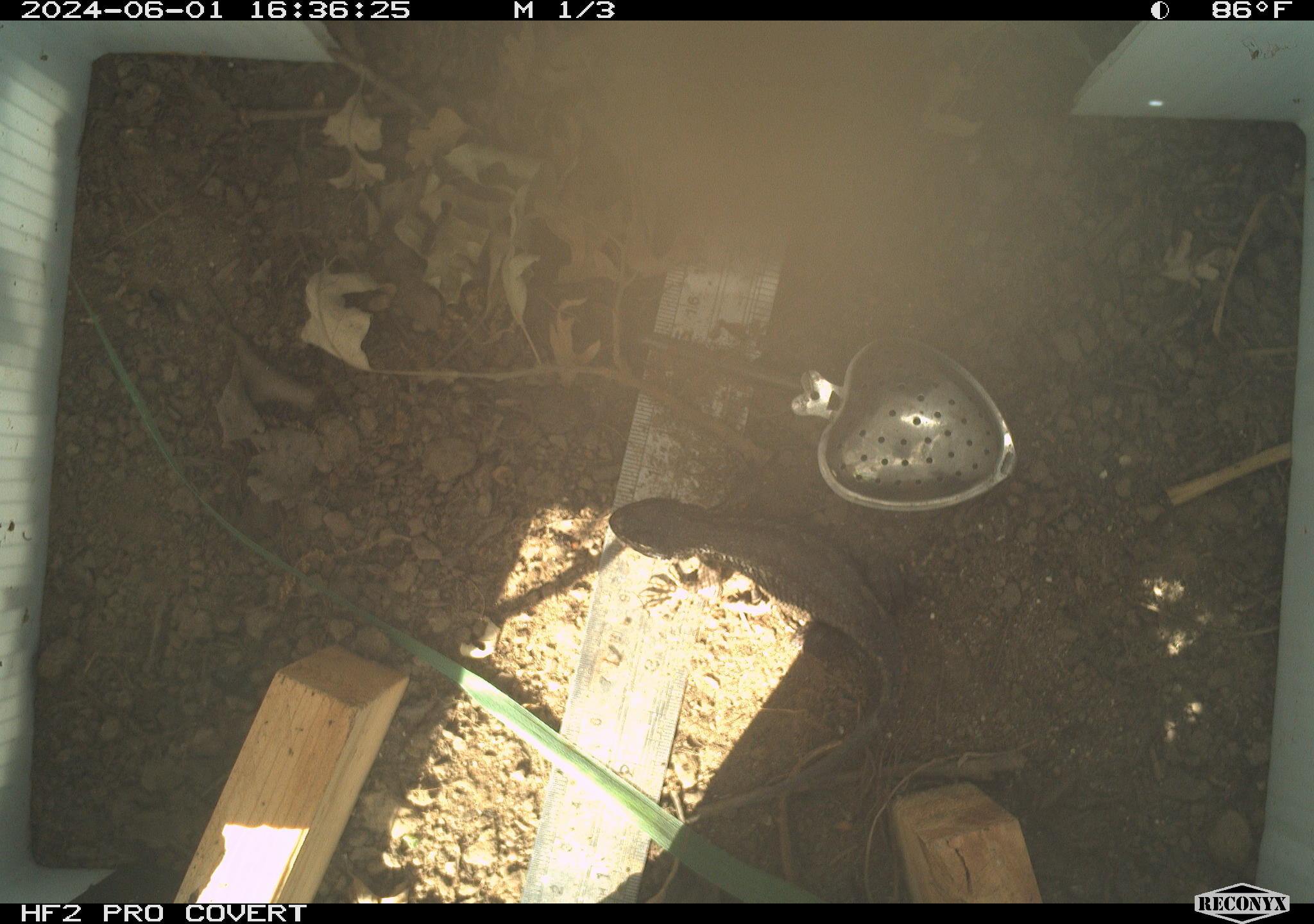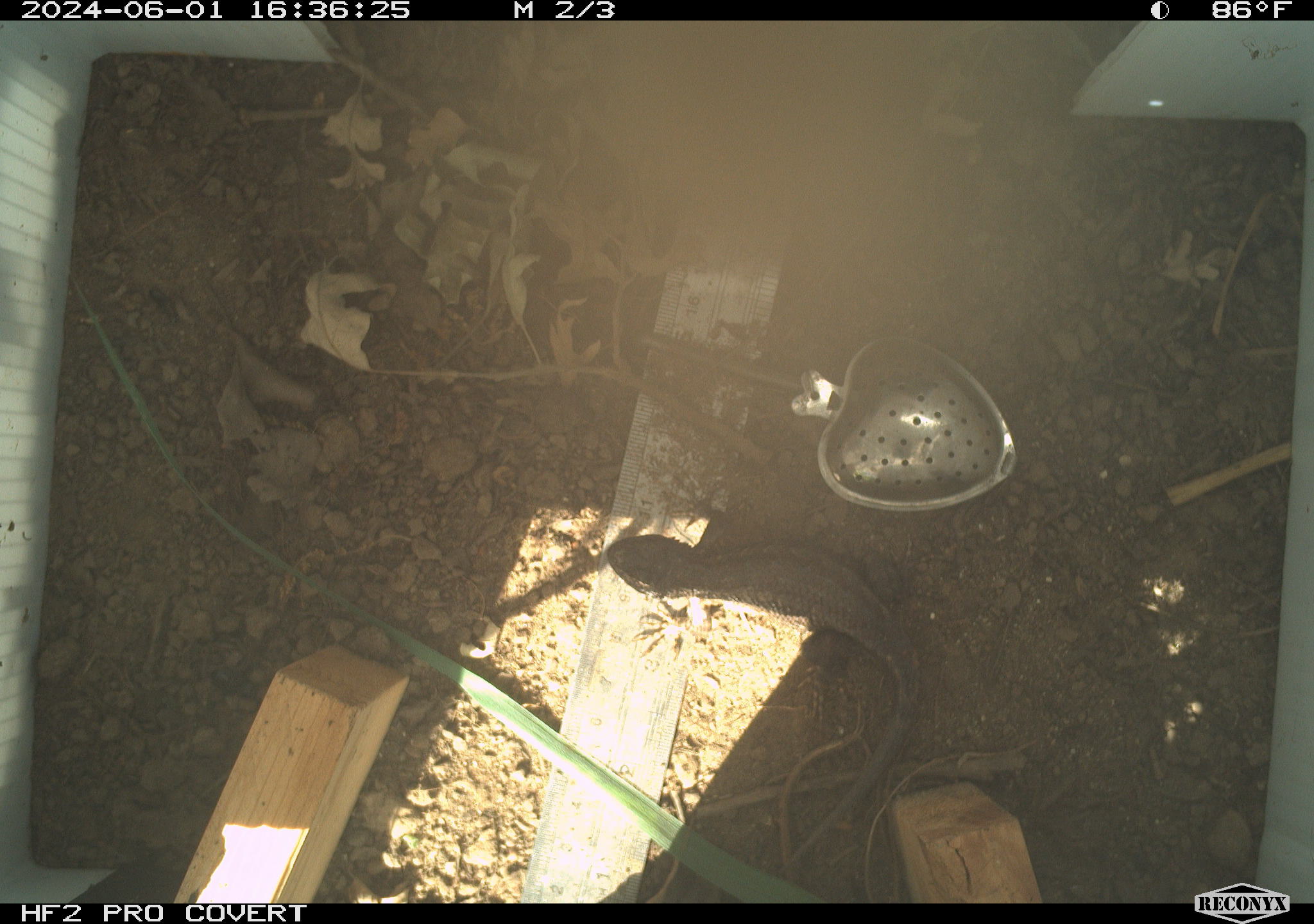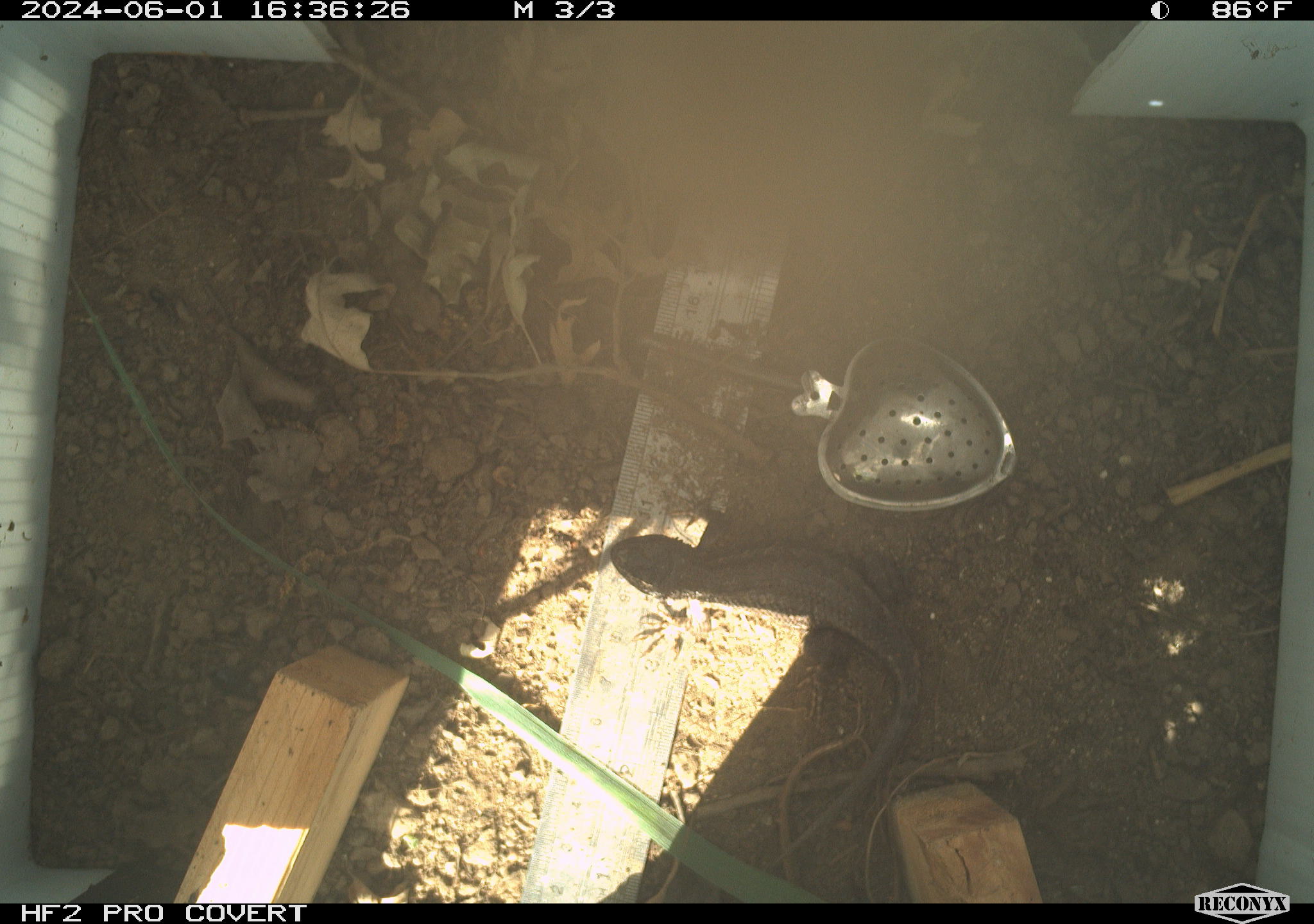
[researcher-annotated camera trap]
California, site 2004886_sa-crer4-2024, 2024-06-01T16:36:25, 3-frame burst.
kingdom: Animalia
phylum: Chordata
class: Reptilia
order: Squamata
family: Phrynosomatidae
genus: Sceloporus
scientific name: Sceloporus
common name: spiny lizards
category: sceloporus species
Sceloporus species (spiny lizards) (Sceloporus).